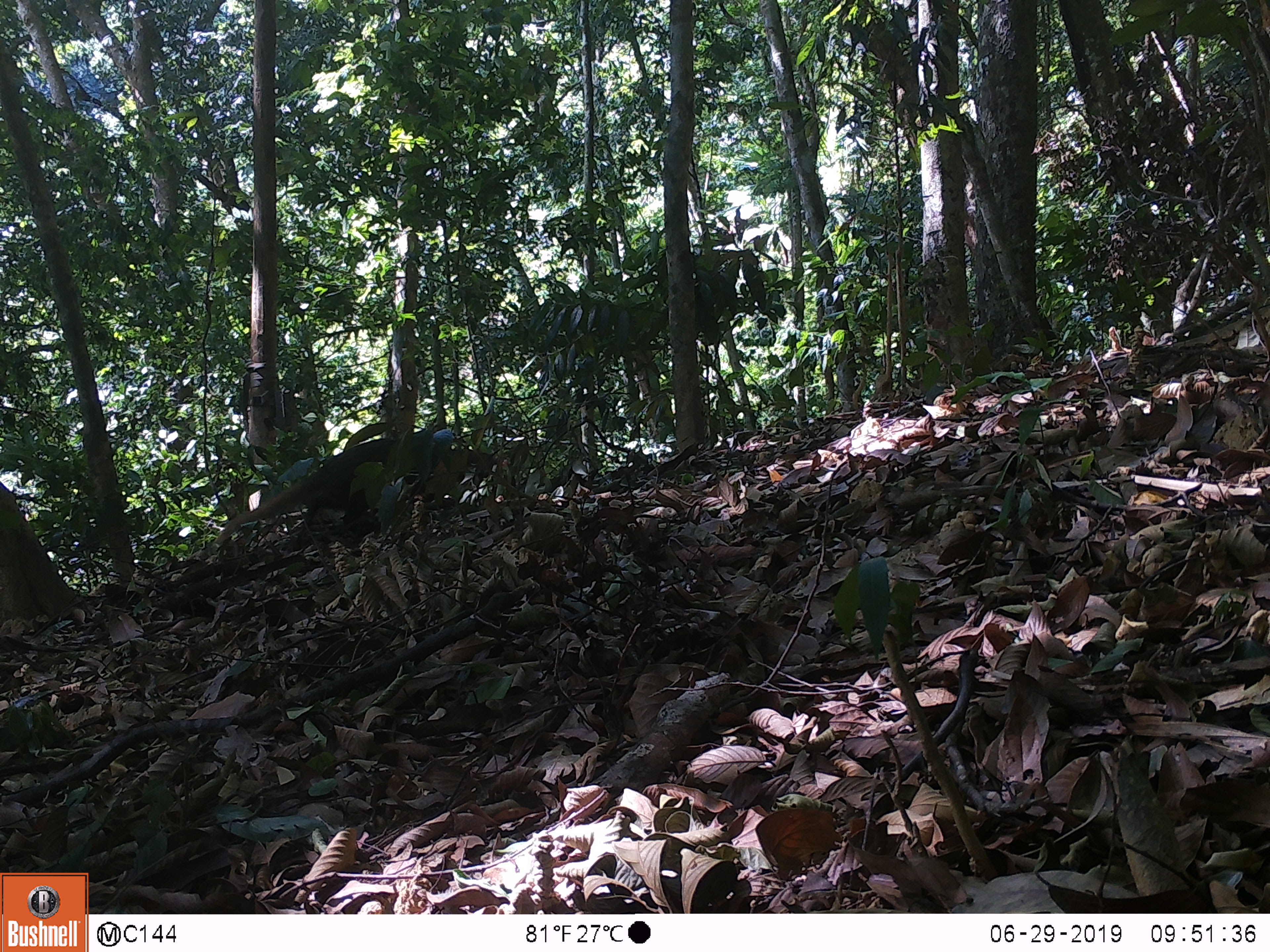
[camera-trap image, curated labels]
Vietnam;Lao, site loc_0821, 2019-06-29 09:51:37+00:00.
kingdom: Animalia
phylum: Chordata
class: Mammalia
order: Carnivora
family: Herpestidae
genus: Urva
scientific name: Urva urva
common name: crab-eating mongoose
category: crab eating mongoose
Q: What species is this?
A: Crab eating mongoose (crab-eating mongoose) (Urva urva).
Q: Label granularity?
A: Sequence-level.